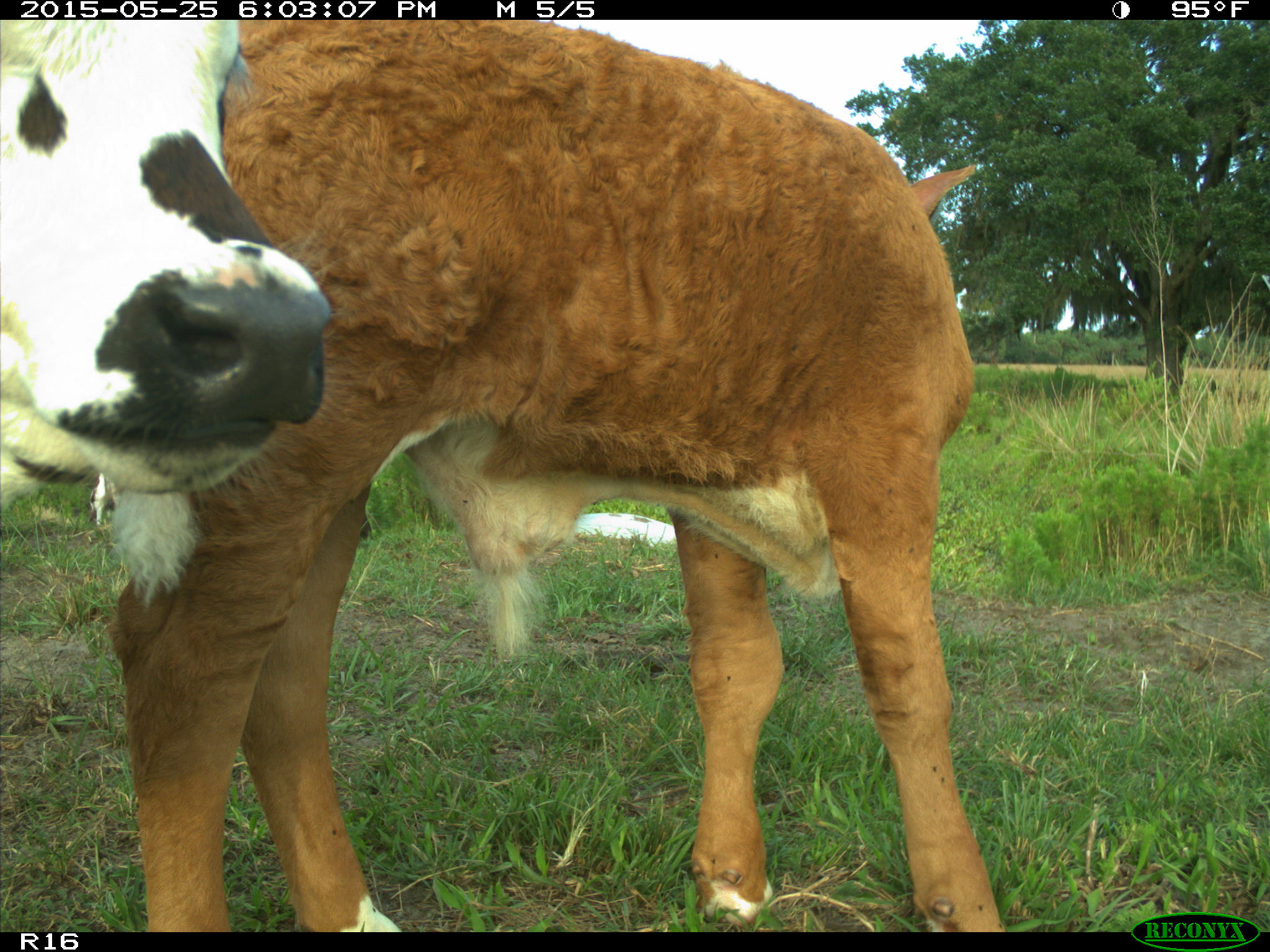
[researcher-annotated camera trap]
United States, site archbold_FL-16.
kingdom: Animalia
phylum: Chordata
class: Mammalia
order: Artiodactyla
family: Bovidae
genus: Bos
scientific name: Bos taurus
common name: domestic cow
Bos taurus (domestic cow).